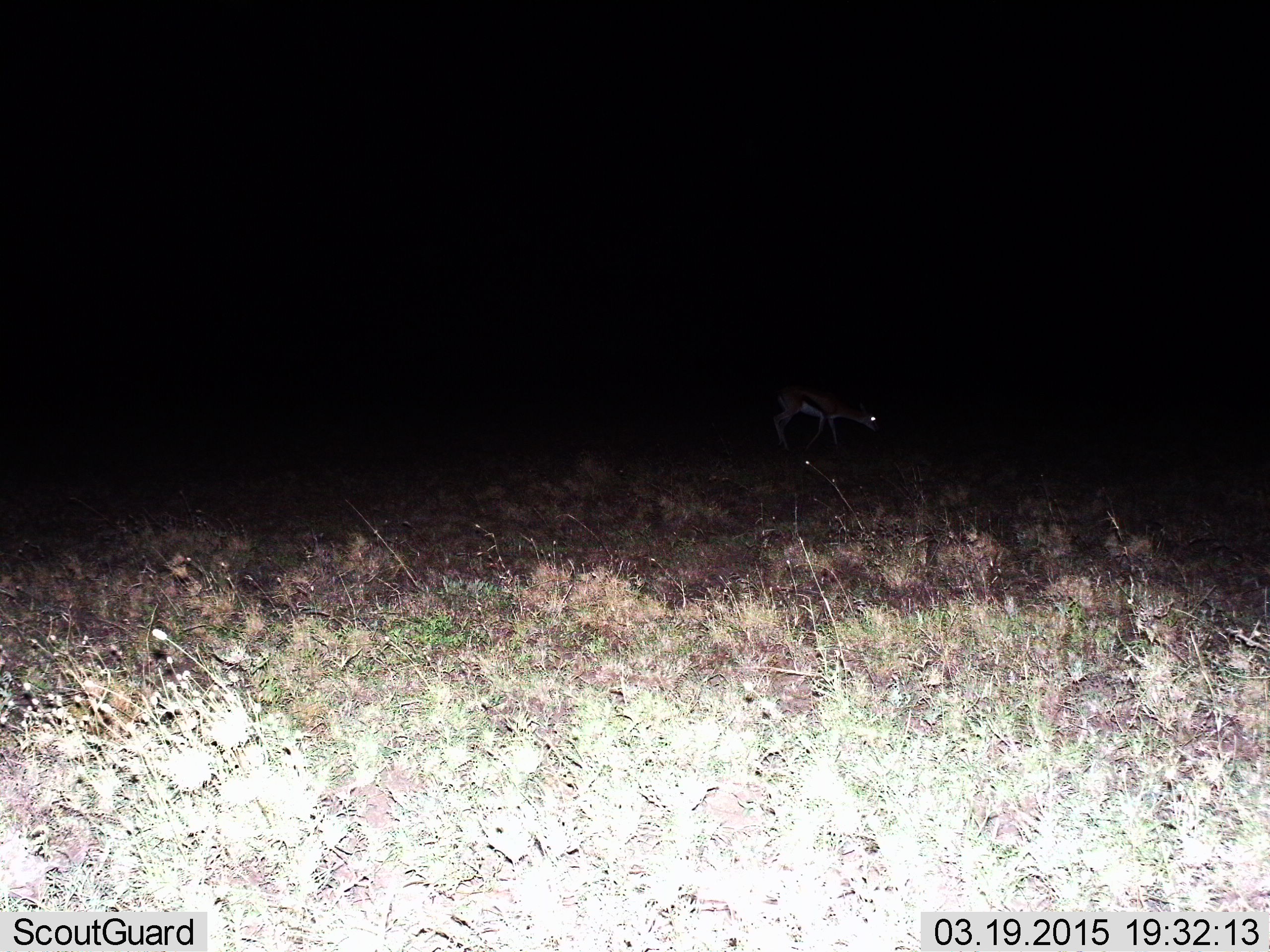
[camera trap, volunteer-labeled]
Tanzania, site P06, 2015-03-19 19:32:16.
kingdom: Animalia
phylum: Chordata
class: Mammalia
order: Artiodactyla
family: Bovidae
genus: Eudorcas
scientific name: Eudorcas thomsonii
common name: thomson's gazelle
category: gazellethomsons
Gazellethomsons (thomson's gazelle) (Eudorcas thomsonii), count 1. Behavior (volunteer vote fractions): standing 30%, resting 0%, moving 40%, interacting 0%. Young present (vote fraction): 0%. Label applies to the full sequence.